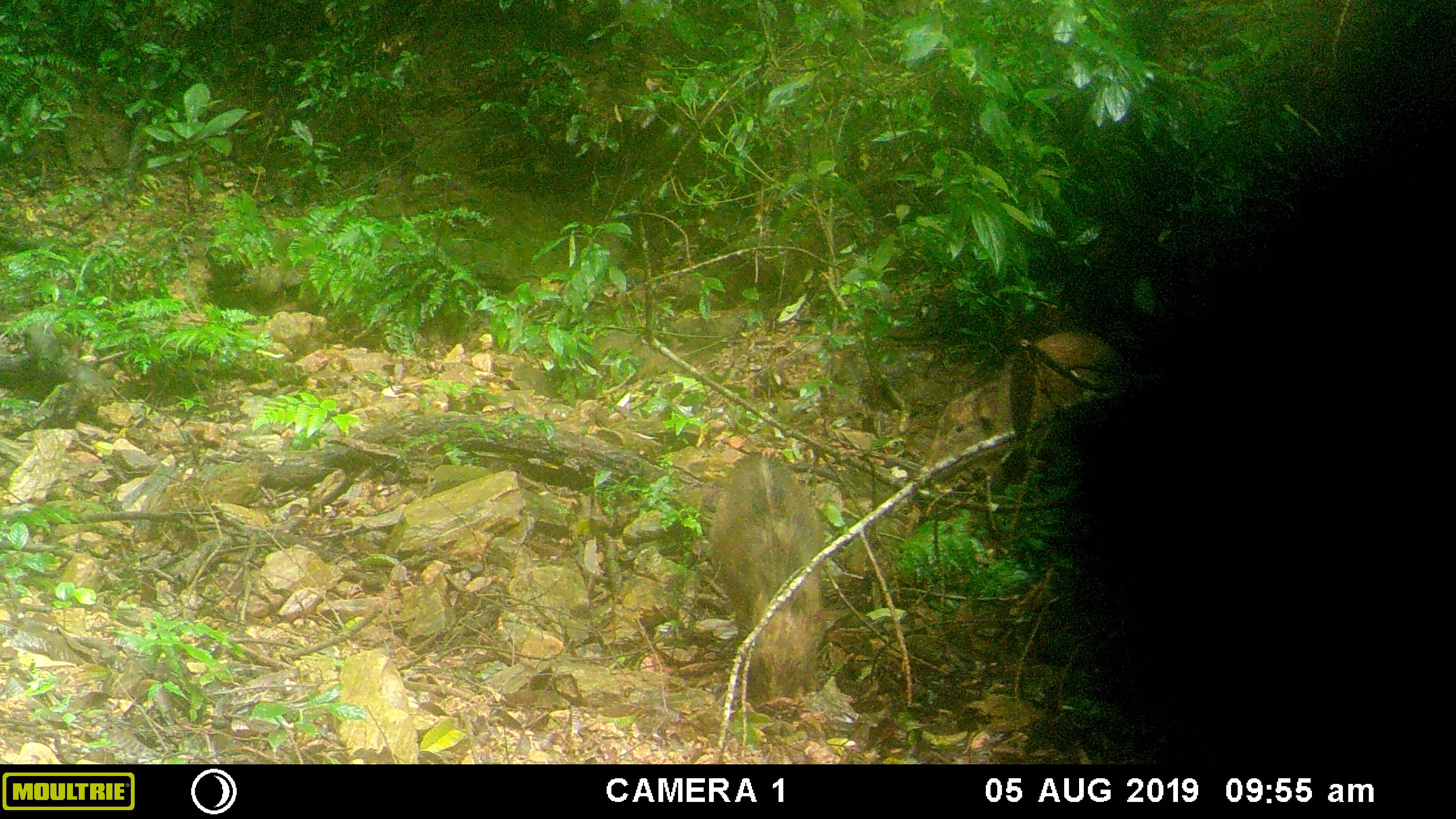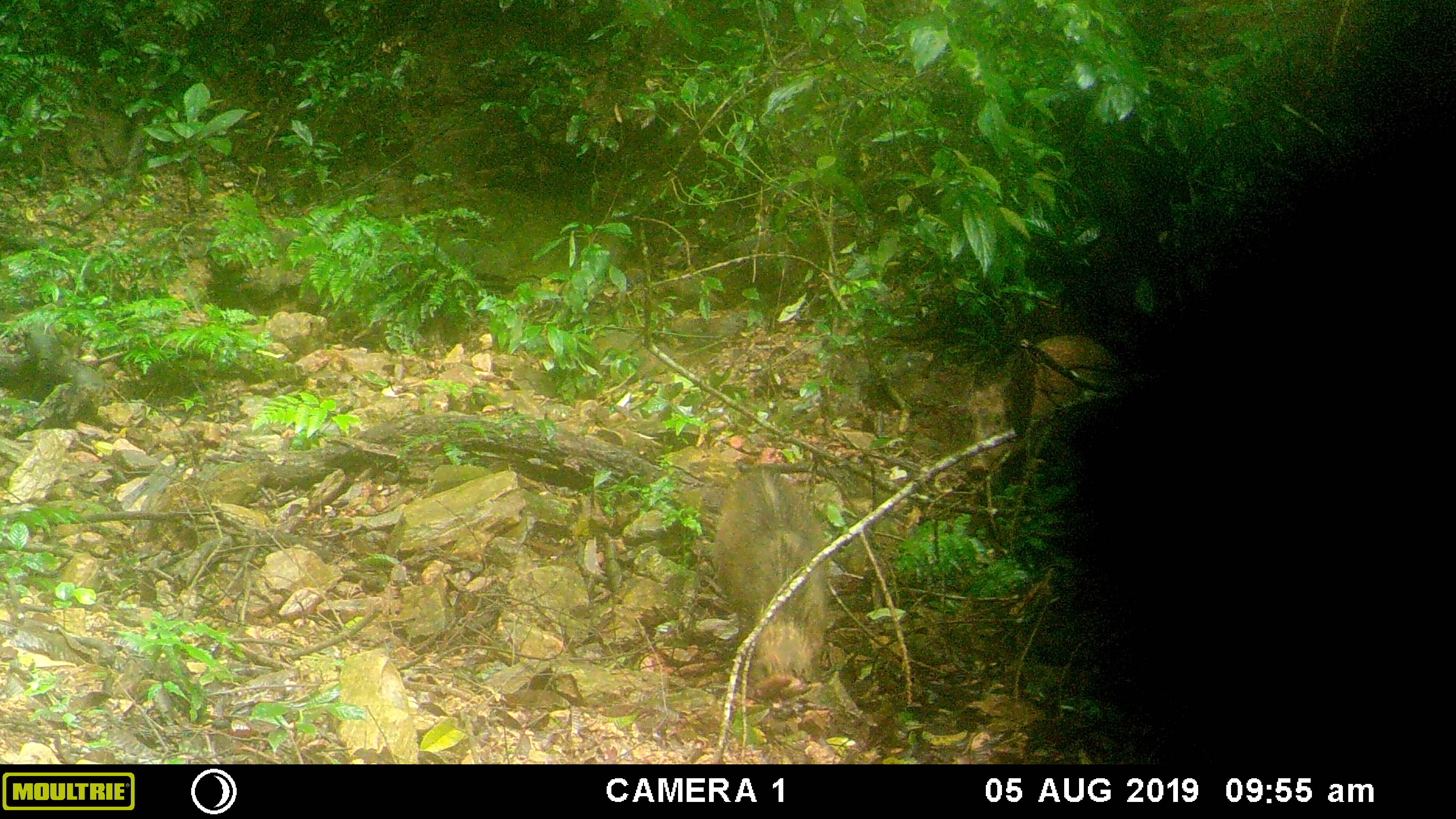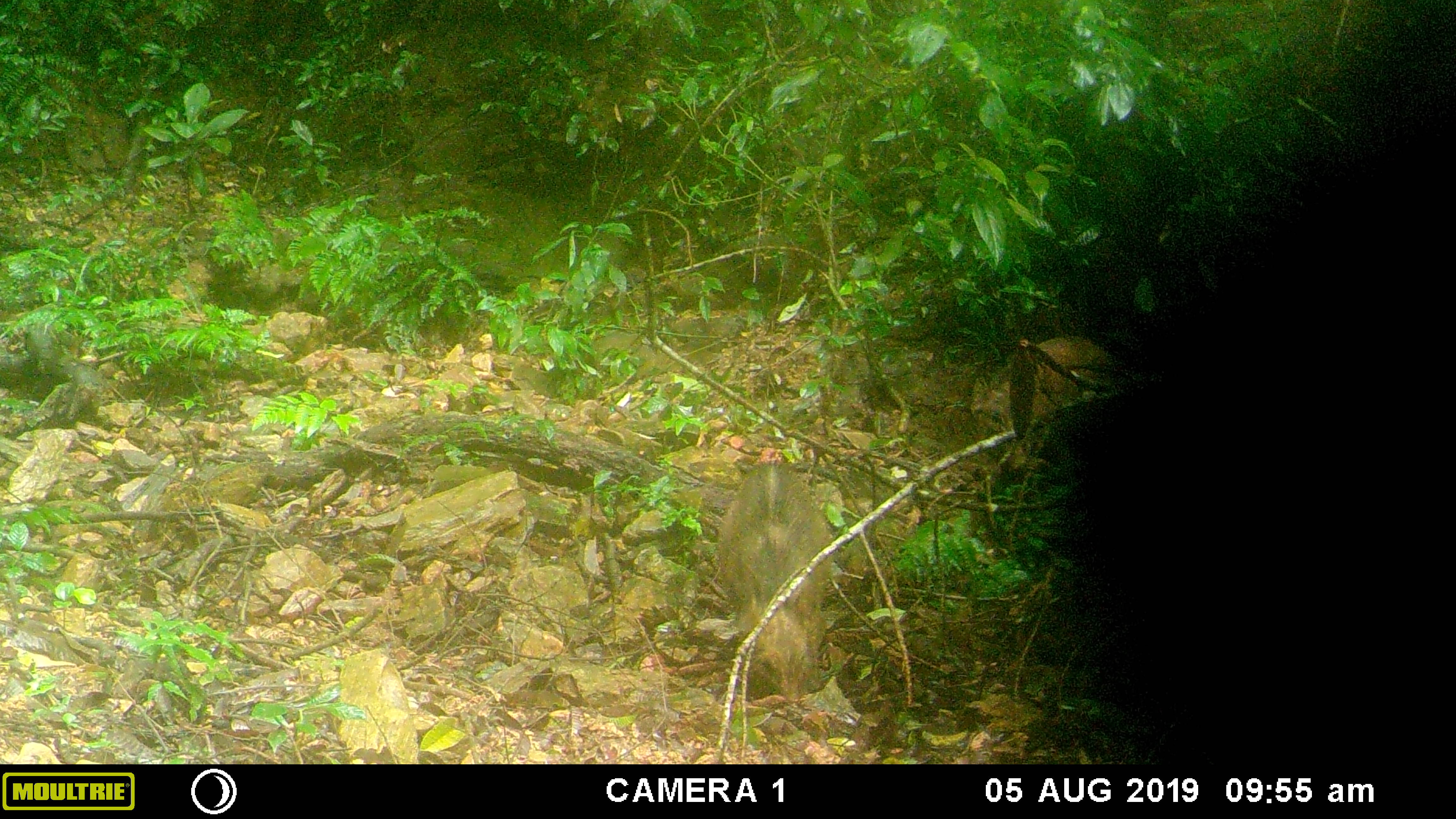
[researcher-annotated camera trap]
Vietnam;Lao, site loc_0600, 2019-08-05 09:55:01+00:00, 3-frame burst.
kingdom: Animalia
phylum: Chordata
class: Mammalia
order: Artiodactyla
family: Suidae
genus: Sus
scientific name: Sus scrofa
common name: eurasian wild pig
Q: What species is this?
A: Eurasian wild pig (Sus scrofa).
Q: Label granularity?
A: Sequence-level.